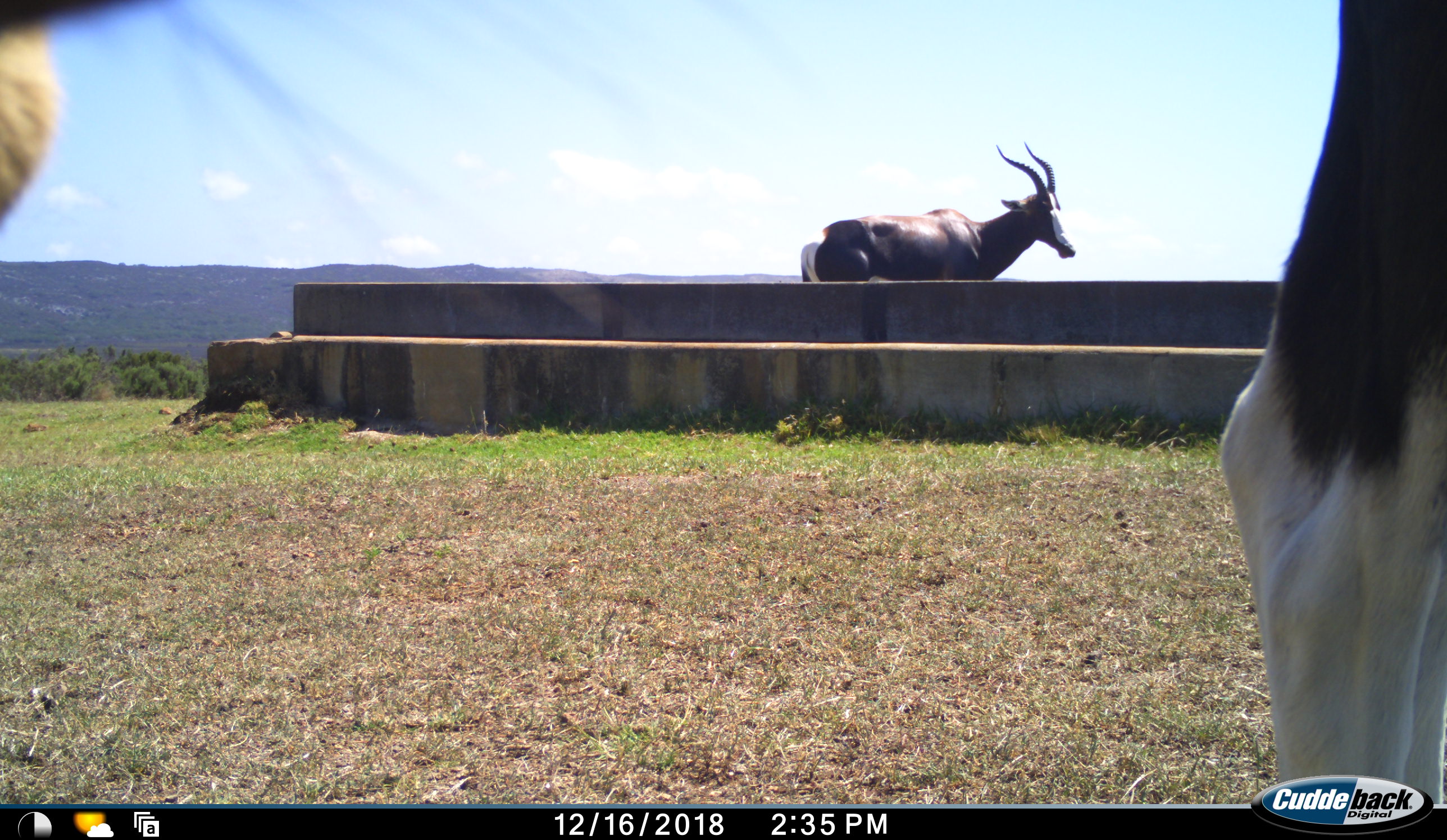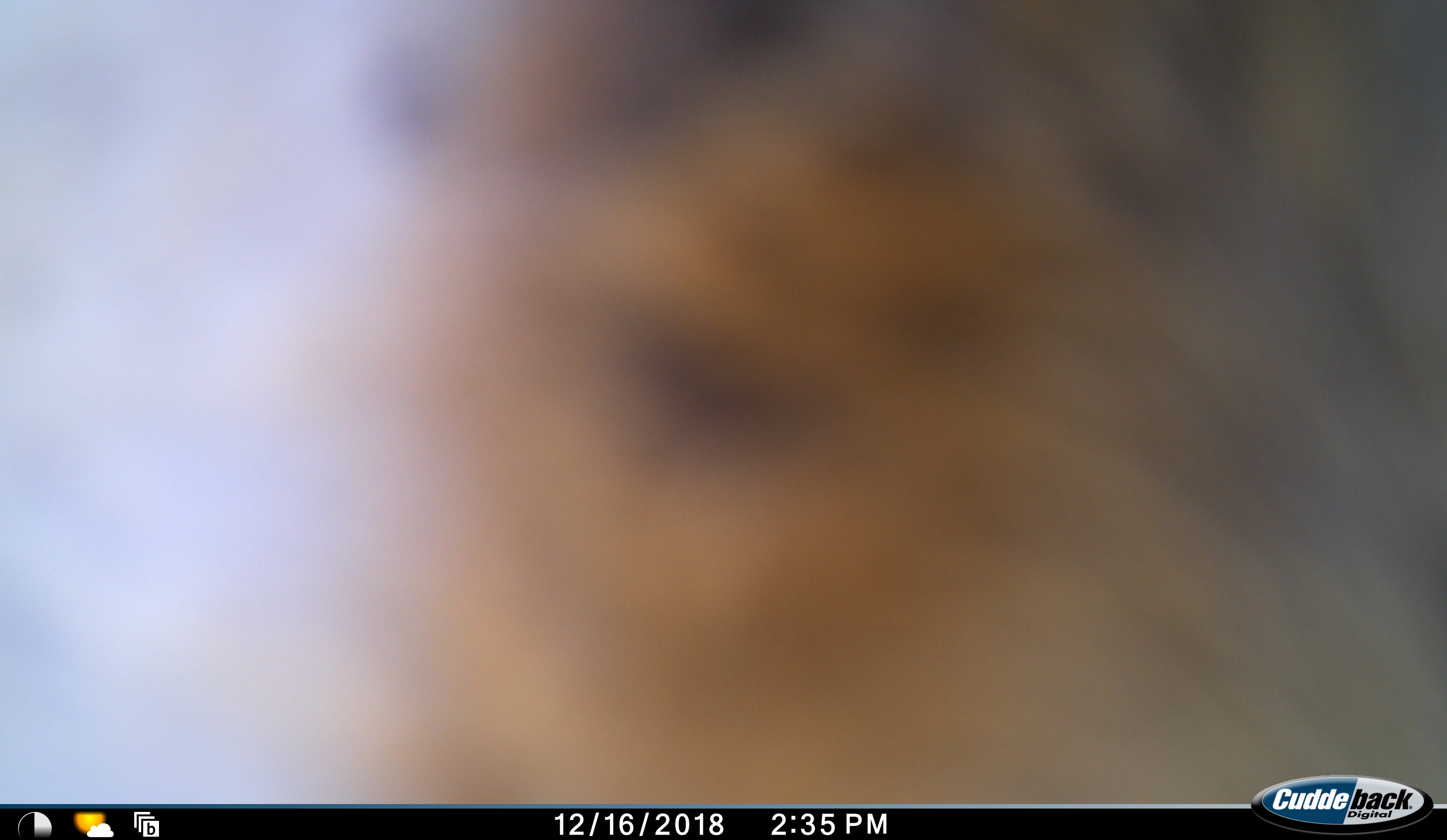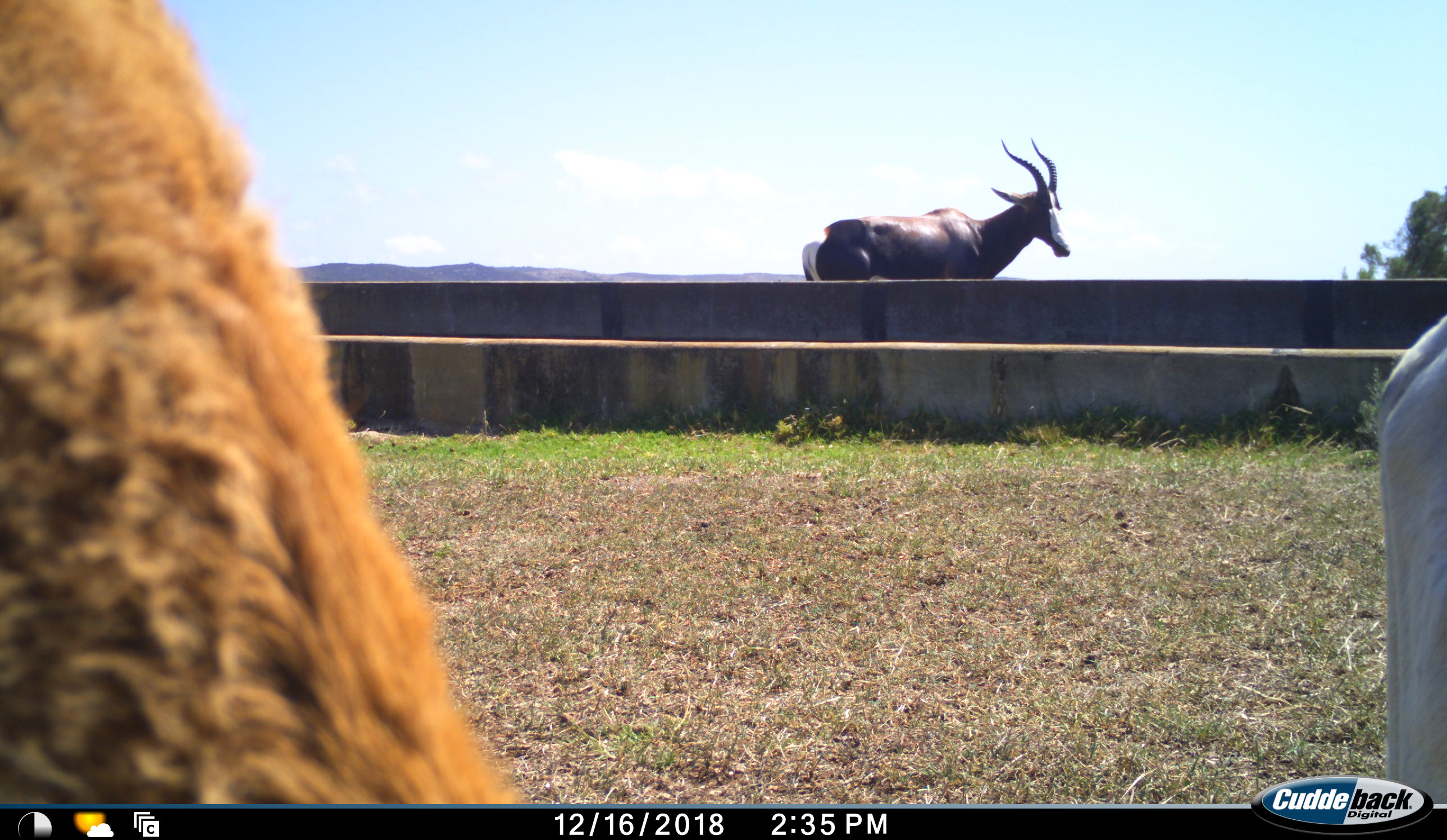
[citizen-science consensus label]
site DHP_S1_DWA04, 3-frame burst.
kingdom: Animalia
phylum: Chordata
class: Mammalia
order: Artiodactyla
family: Bovidae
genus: Damaliscus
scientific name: Damaliscus pygargus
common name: bontebok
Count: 3.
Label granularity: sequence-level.